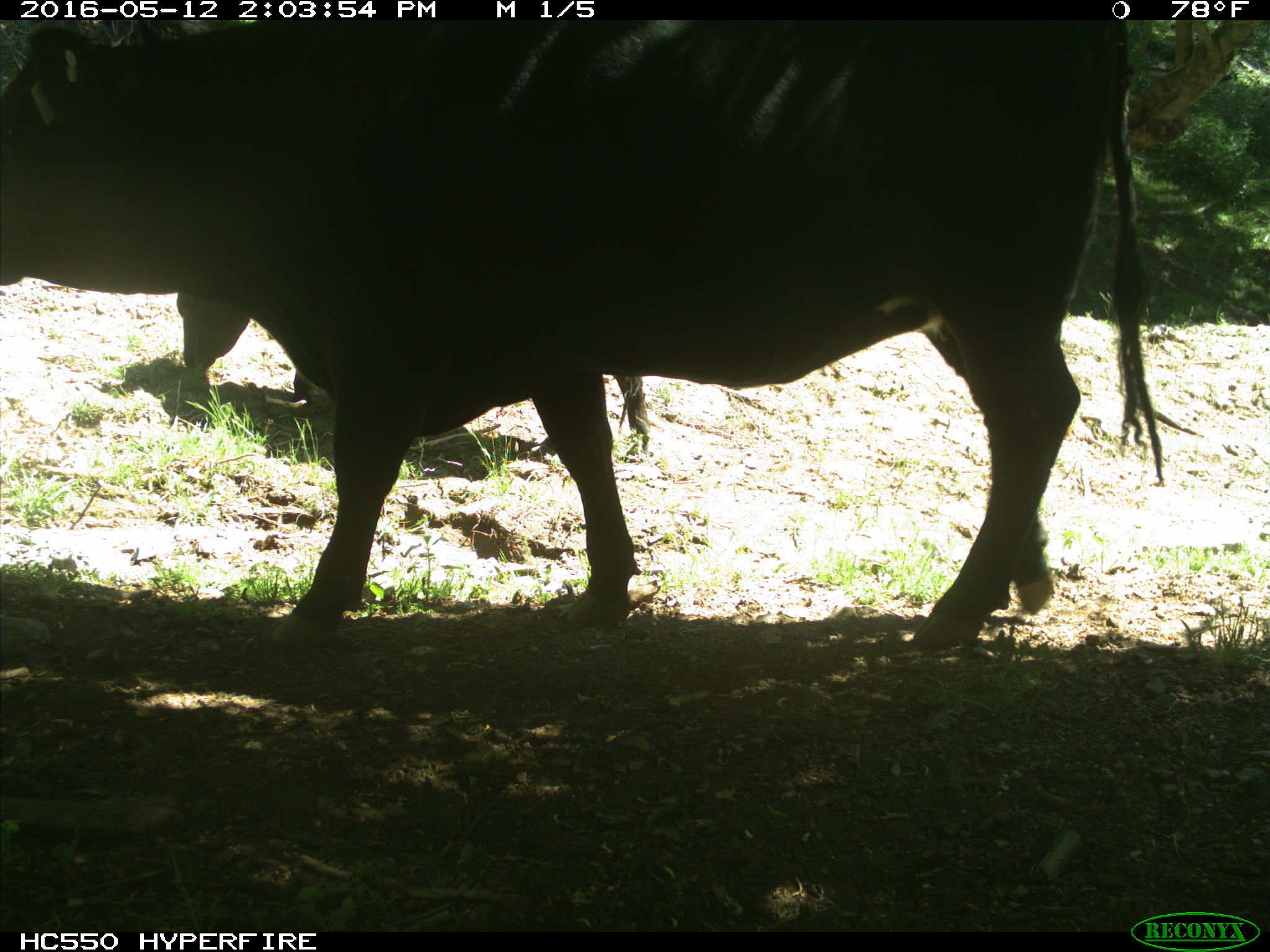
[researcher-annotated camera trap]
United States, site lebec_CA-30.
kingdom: Animalia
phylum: Chordata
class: Mammalia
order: Artiodactyla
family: Bovidae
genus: Bos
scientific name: Bos taurus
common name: domestic cow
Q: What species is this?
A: Bos taurus (domestic cow).